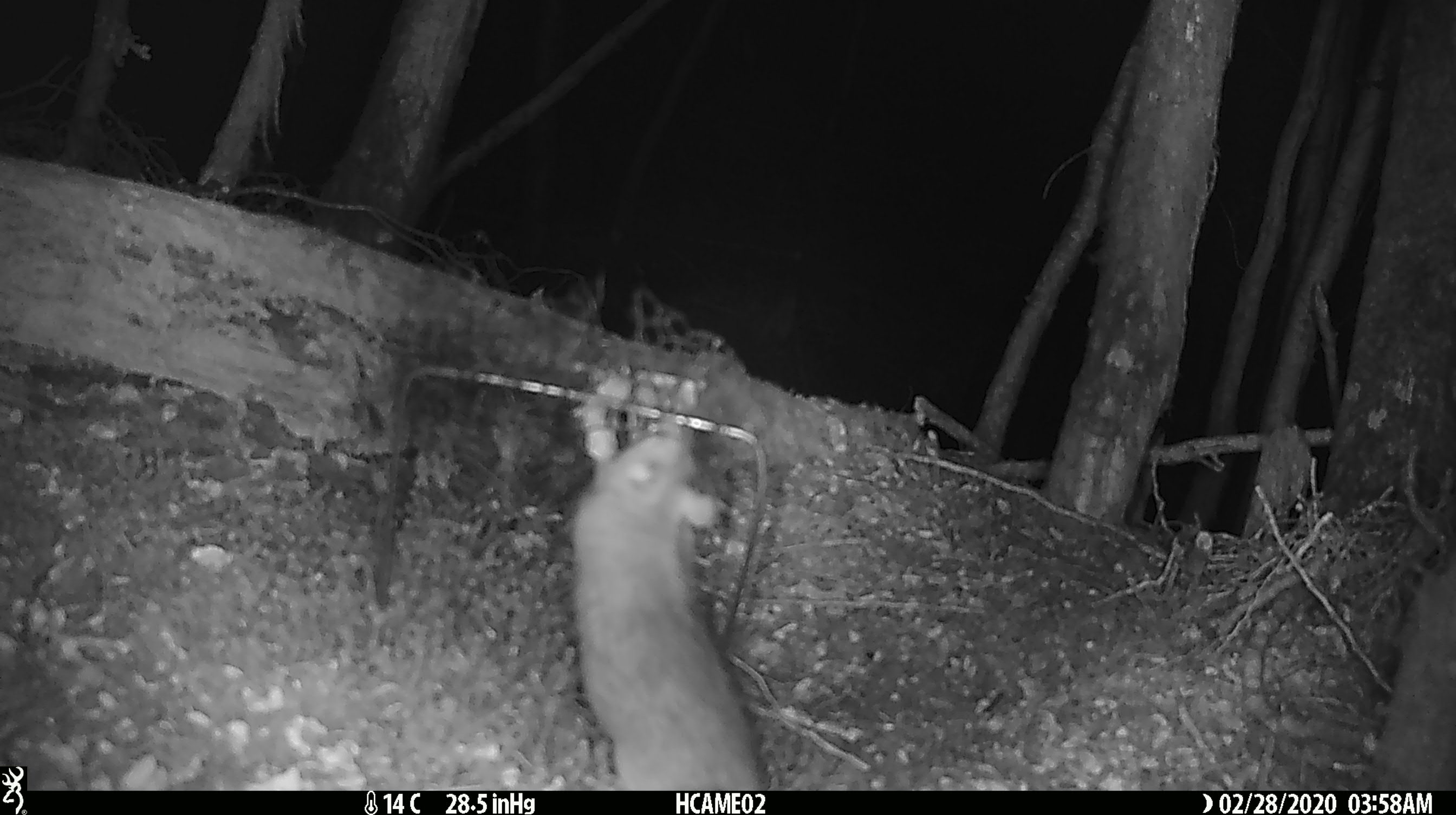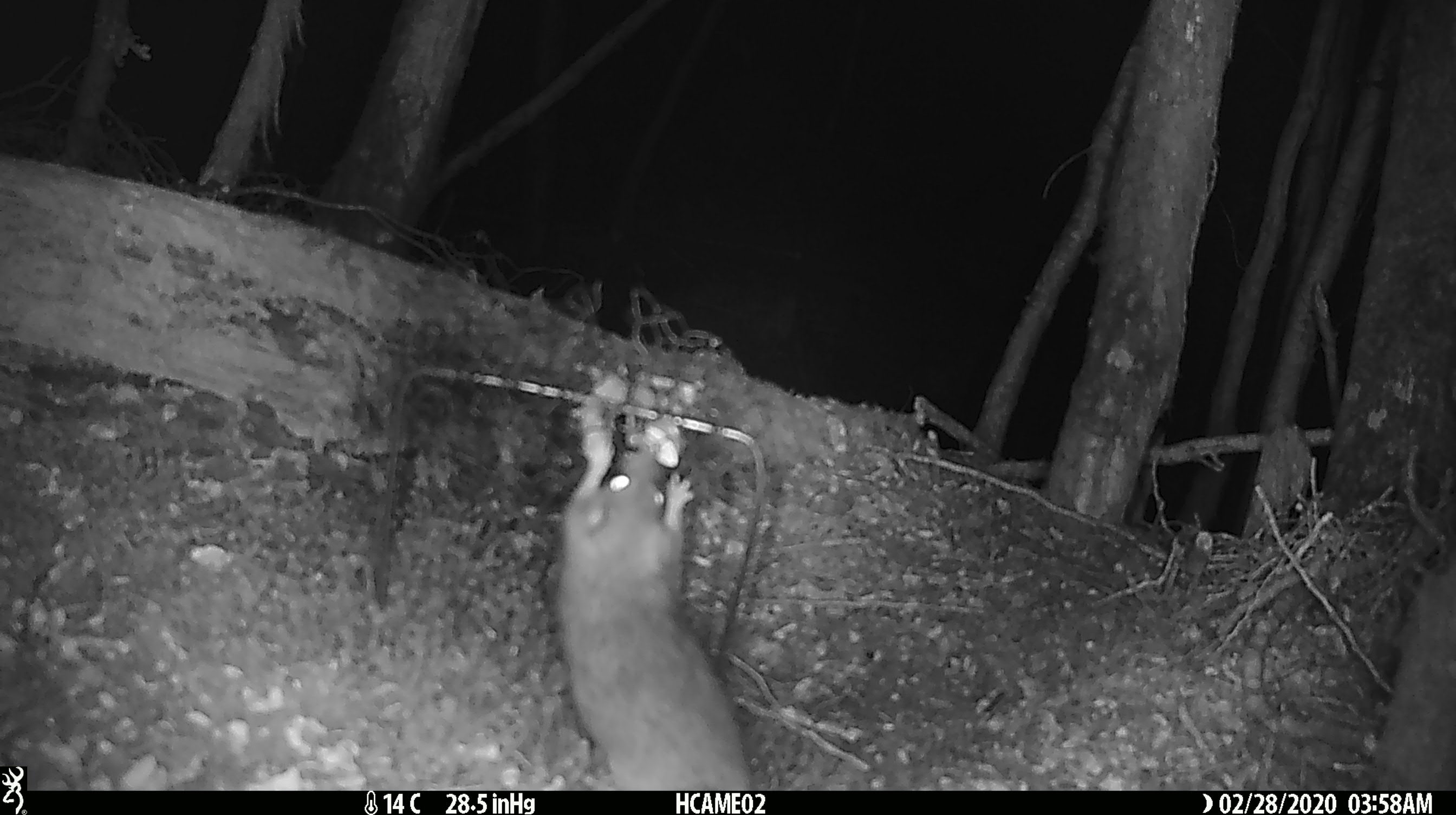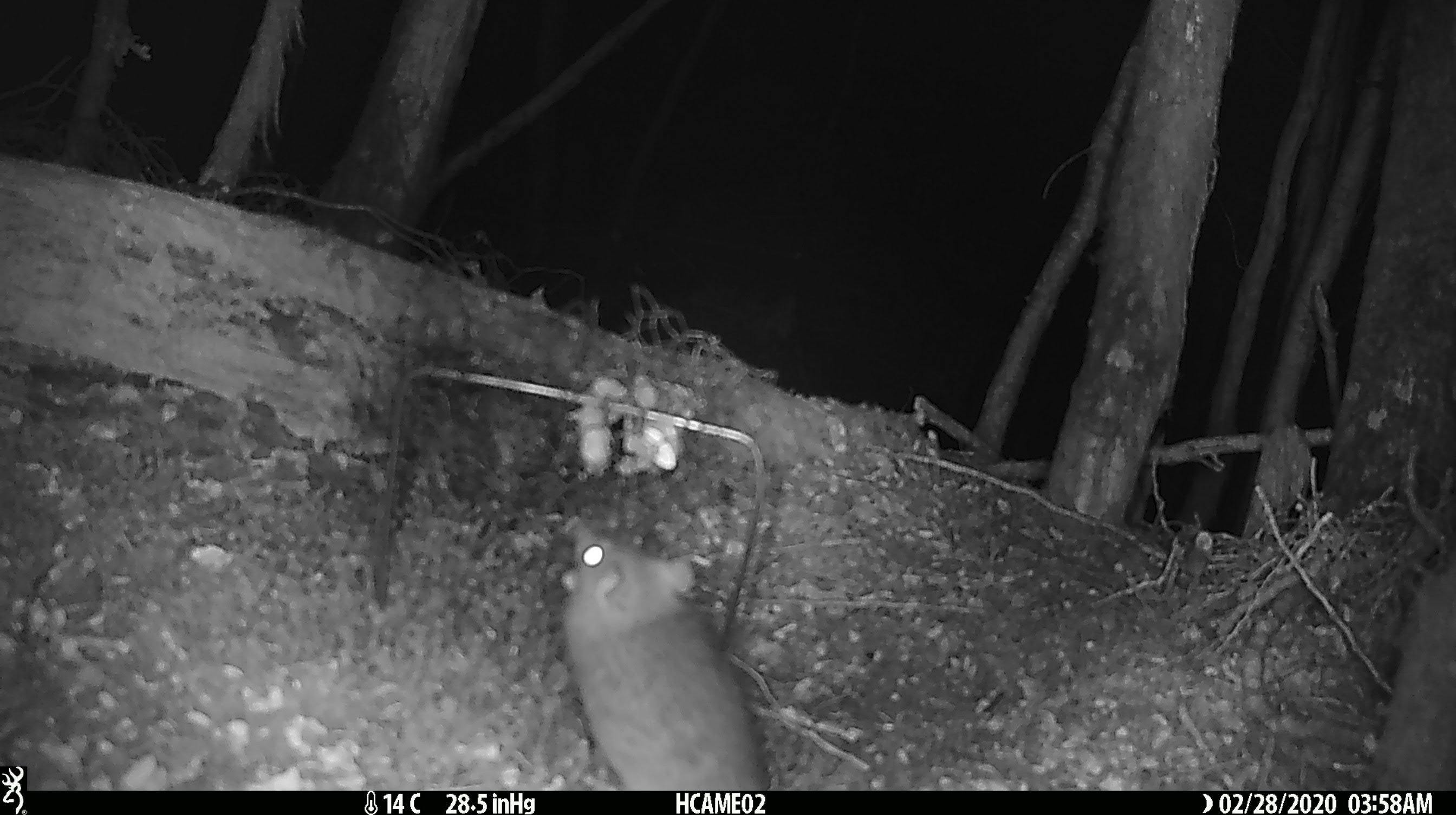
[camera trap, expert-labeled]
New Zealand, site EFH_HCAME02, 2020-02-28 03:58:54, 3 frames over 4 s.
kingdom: Animalia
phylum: Chordata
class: Mammalia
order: Rodentia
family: Muridae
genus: Rattus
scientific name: Rattus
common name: rat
Rat (Rattus).